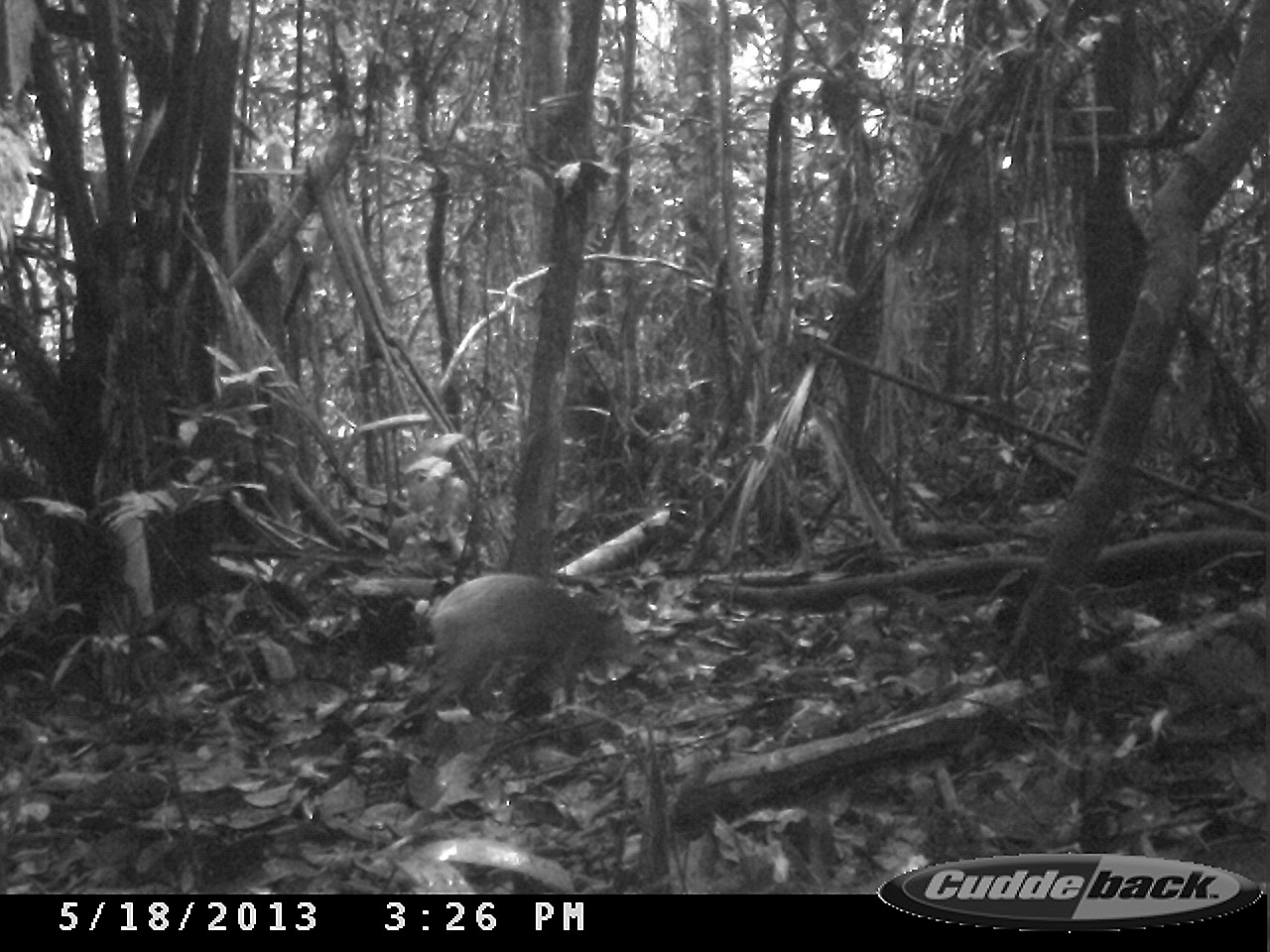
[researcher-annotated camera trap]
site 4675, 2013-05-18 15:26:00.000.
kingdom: Animalia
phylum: Chordata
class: Mammalia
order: Rodentia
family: Dasyproctidae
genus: Dasyprocta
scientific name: Dasyprocta leporina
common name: red-rumped agouti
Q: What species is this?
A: Dasyprocta leporina (red-rumped agouti).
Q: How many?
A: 1.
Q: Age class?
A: Adult.